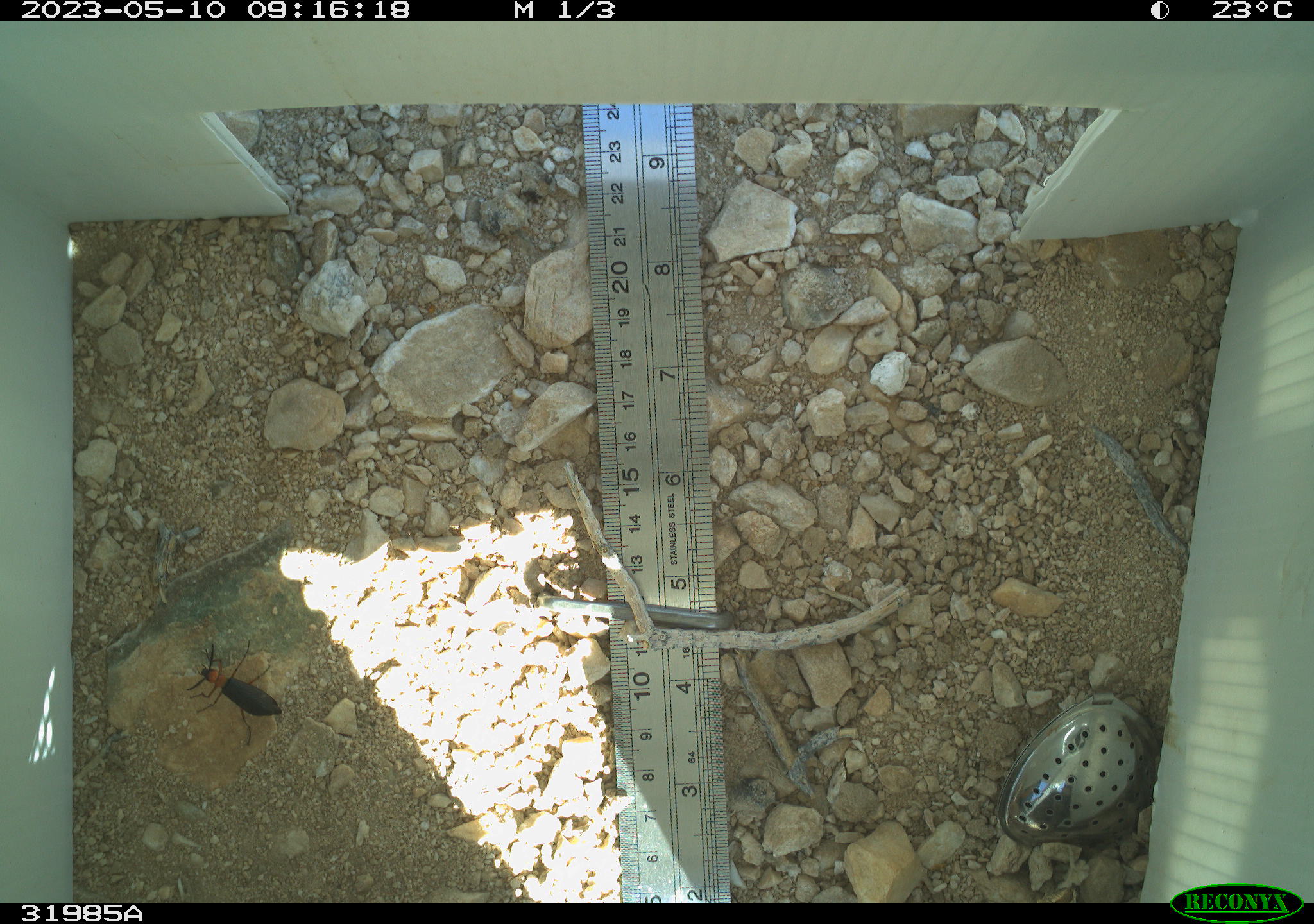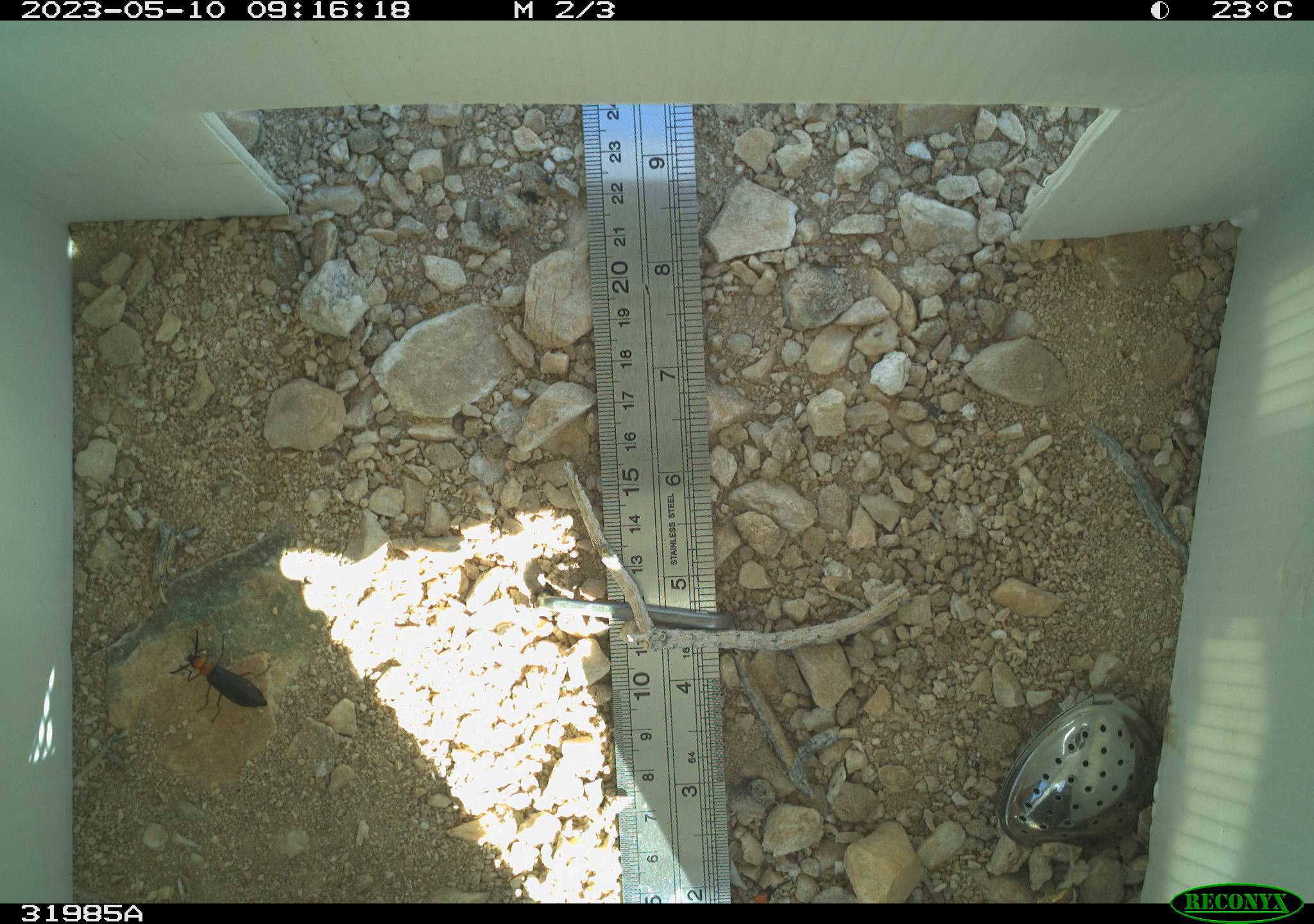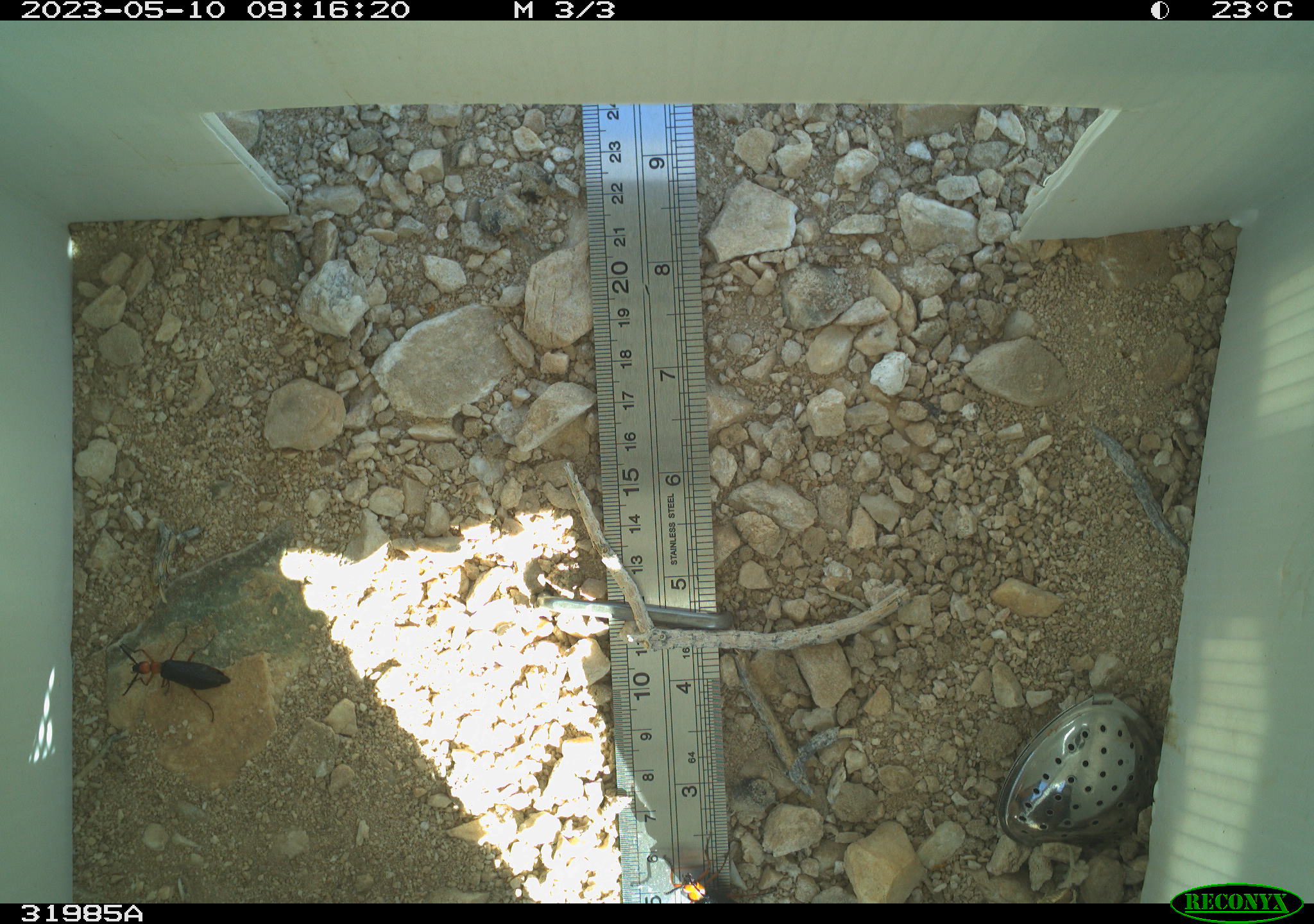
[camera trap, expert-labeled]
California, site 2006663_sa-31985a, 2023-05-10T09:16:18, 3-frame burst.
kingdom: Animalia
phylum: Arthropoda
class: Insecta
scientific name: Insecta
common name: insect